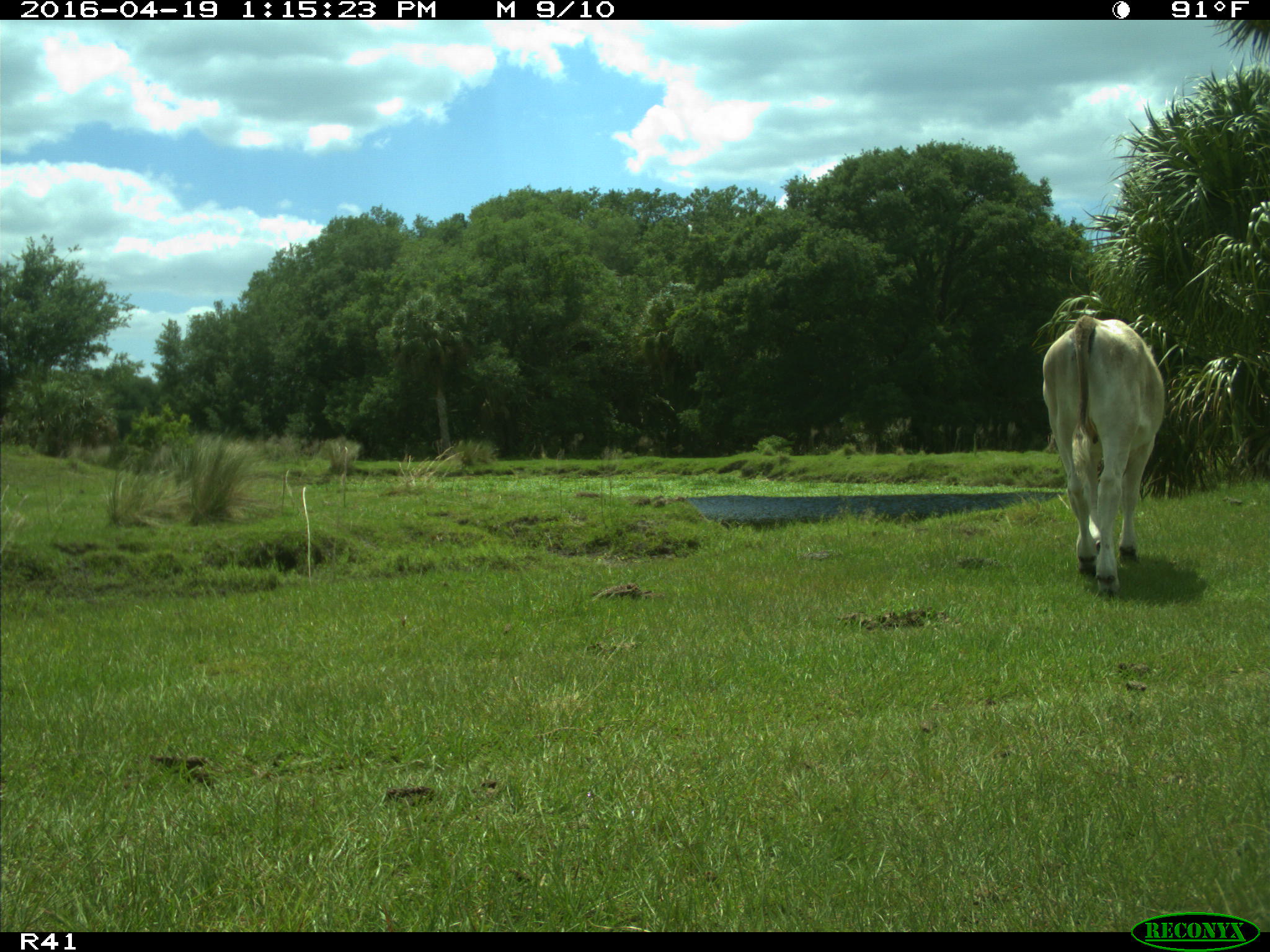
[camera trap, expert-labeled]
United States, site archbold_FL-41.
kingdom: Animalia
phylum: Chordata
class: Mammalia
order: Artiodactyla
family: Bovidae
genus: Bos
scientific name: Bos taurus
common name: domestic cow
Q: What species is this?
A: Bos taurus (domestic cow).